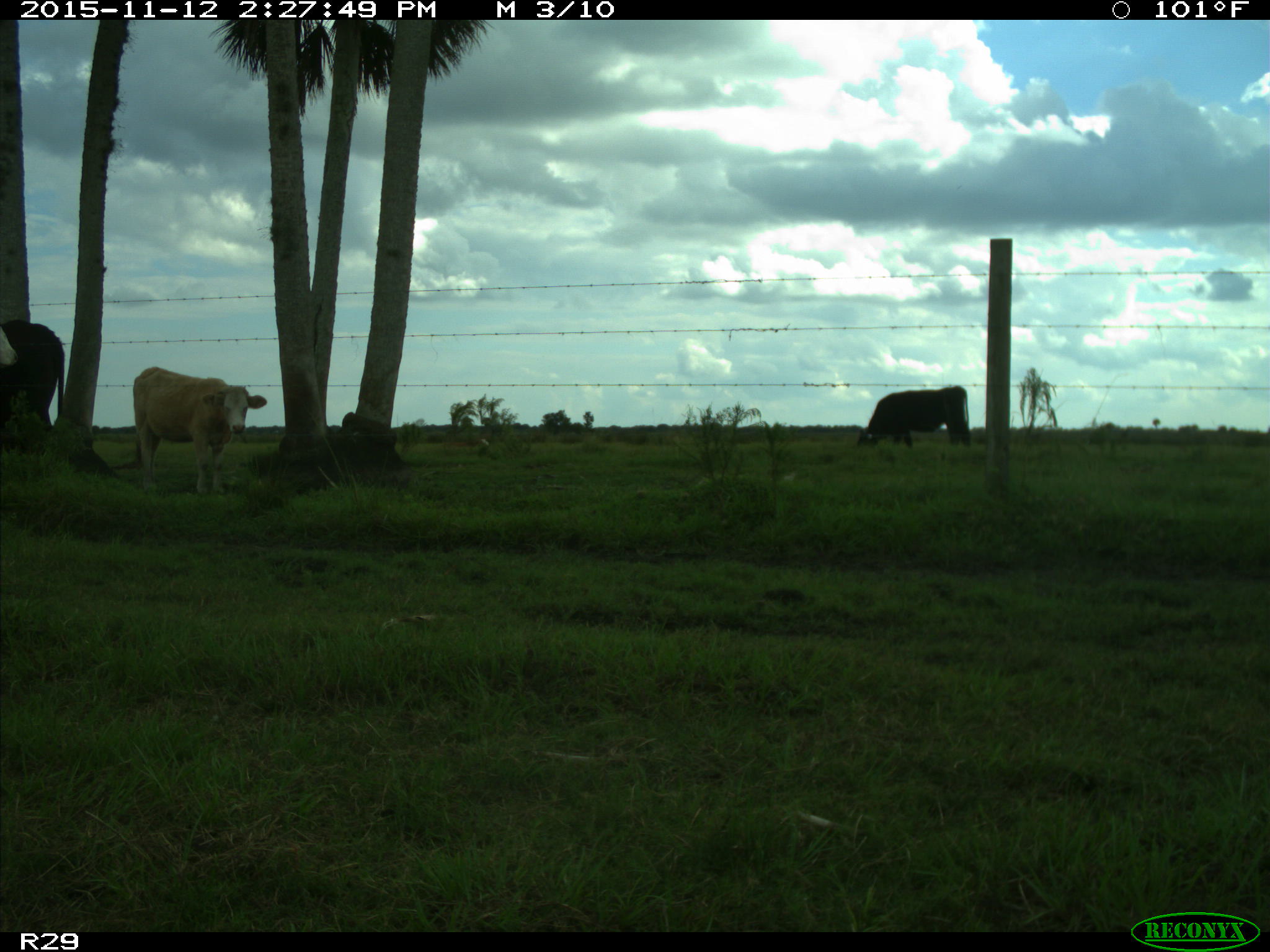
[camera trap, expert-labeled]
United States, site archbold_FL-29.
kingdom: Animalia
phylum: Chordata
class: Mammalia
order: Artiodactyla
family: Bovidae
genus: Bos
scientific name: Bos taurus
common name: domestic cow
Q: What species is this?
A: Bos taurus (domestic cow).